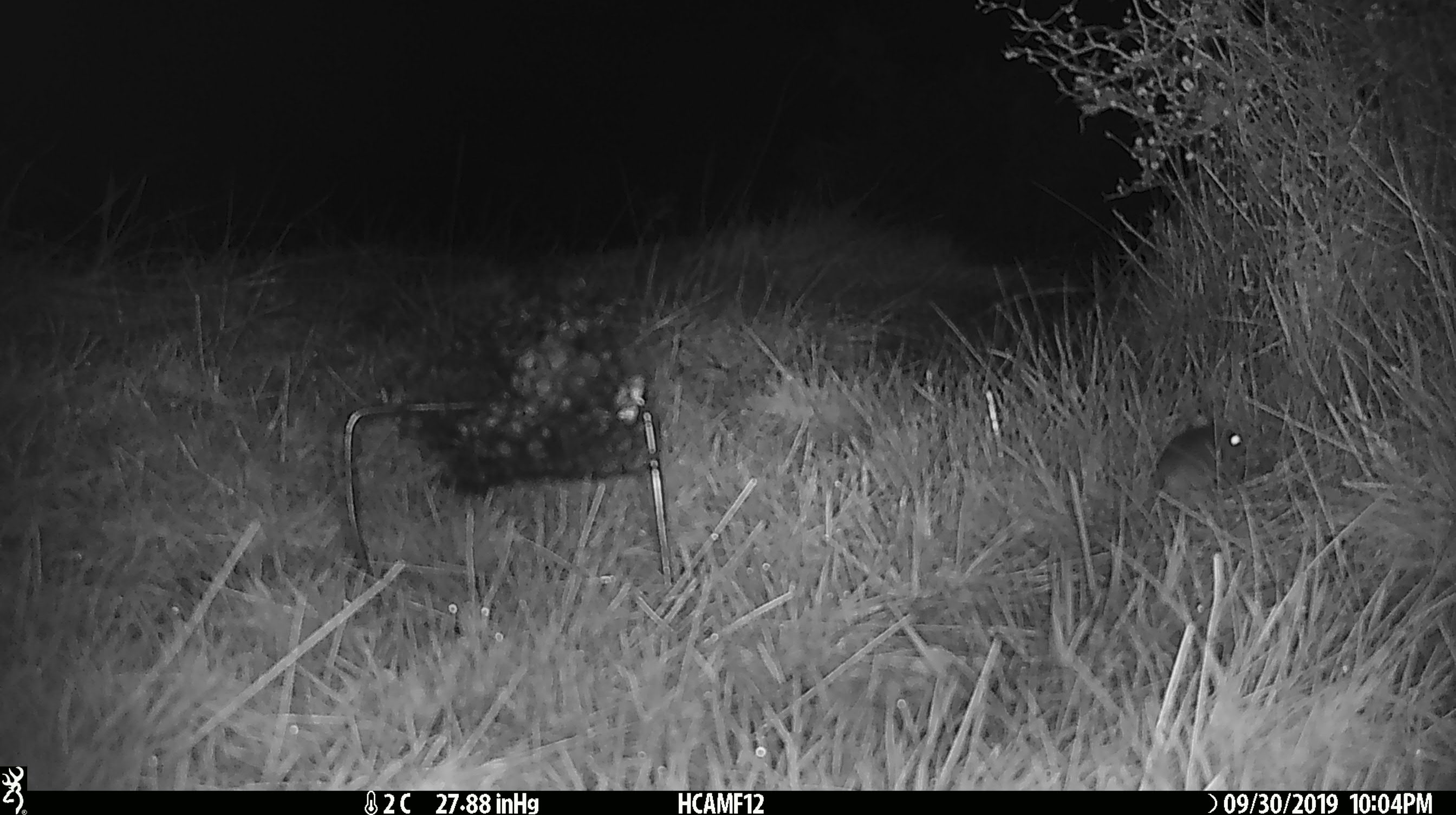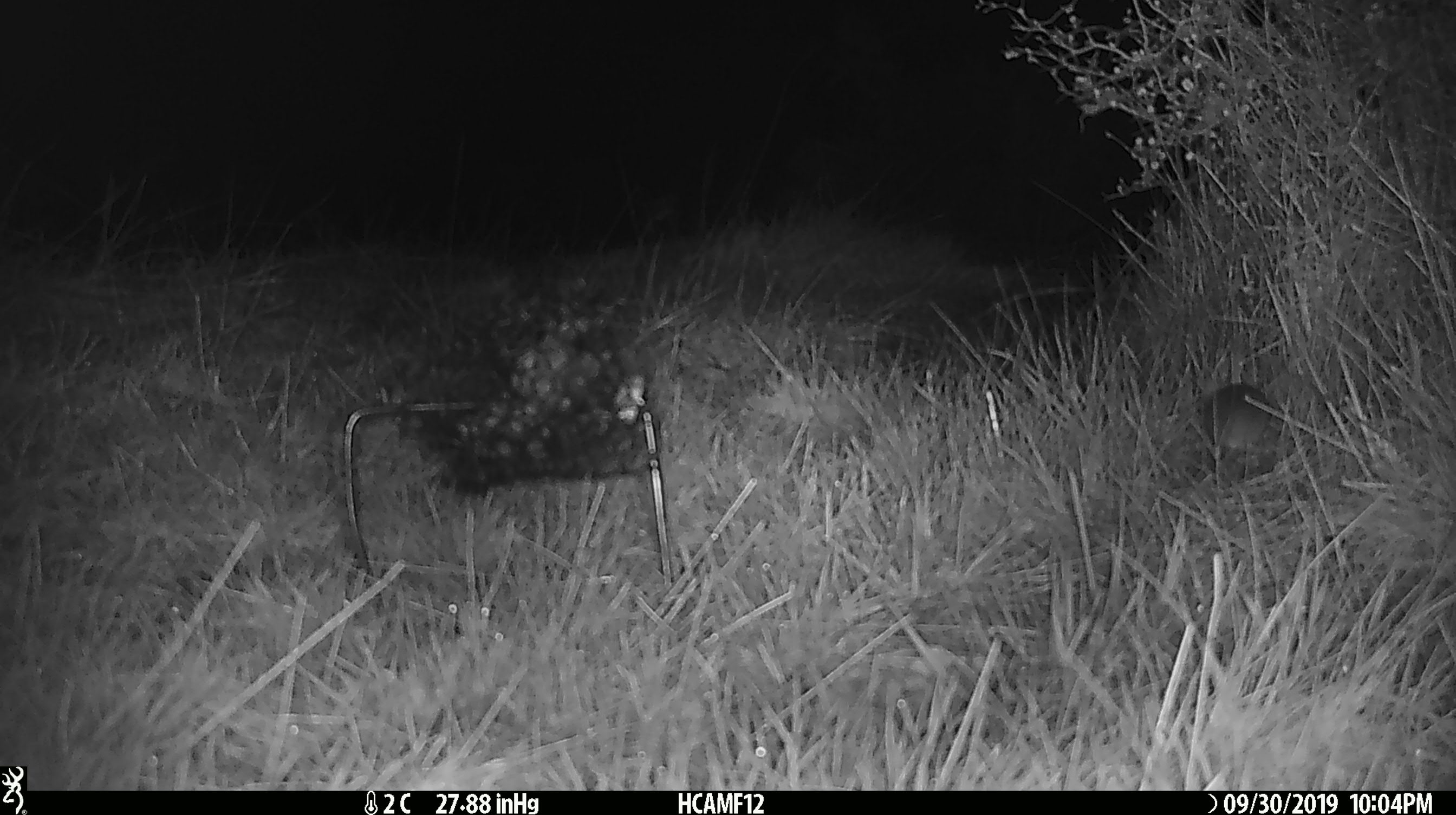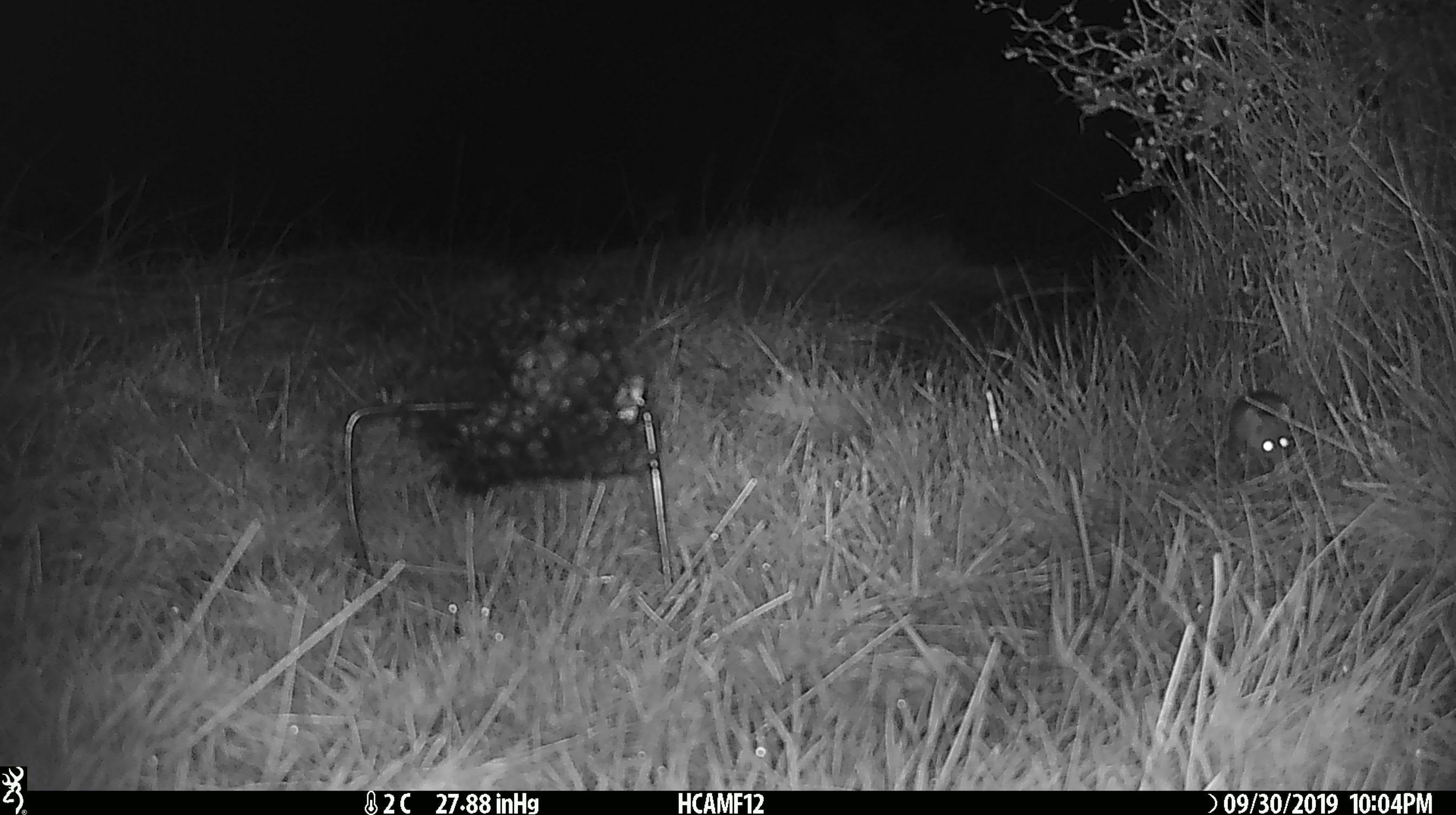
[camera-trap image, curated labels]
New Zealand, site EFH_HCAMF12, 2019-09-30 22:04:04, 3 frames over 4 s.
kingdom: Animalia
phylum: Chordata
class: Mammalia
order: Rodentia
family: Muridae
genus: Mus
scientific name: Mus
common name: mouse